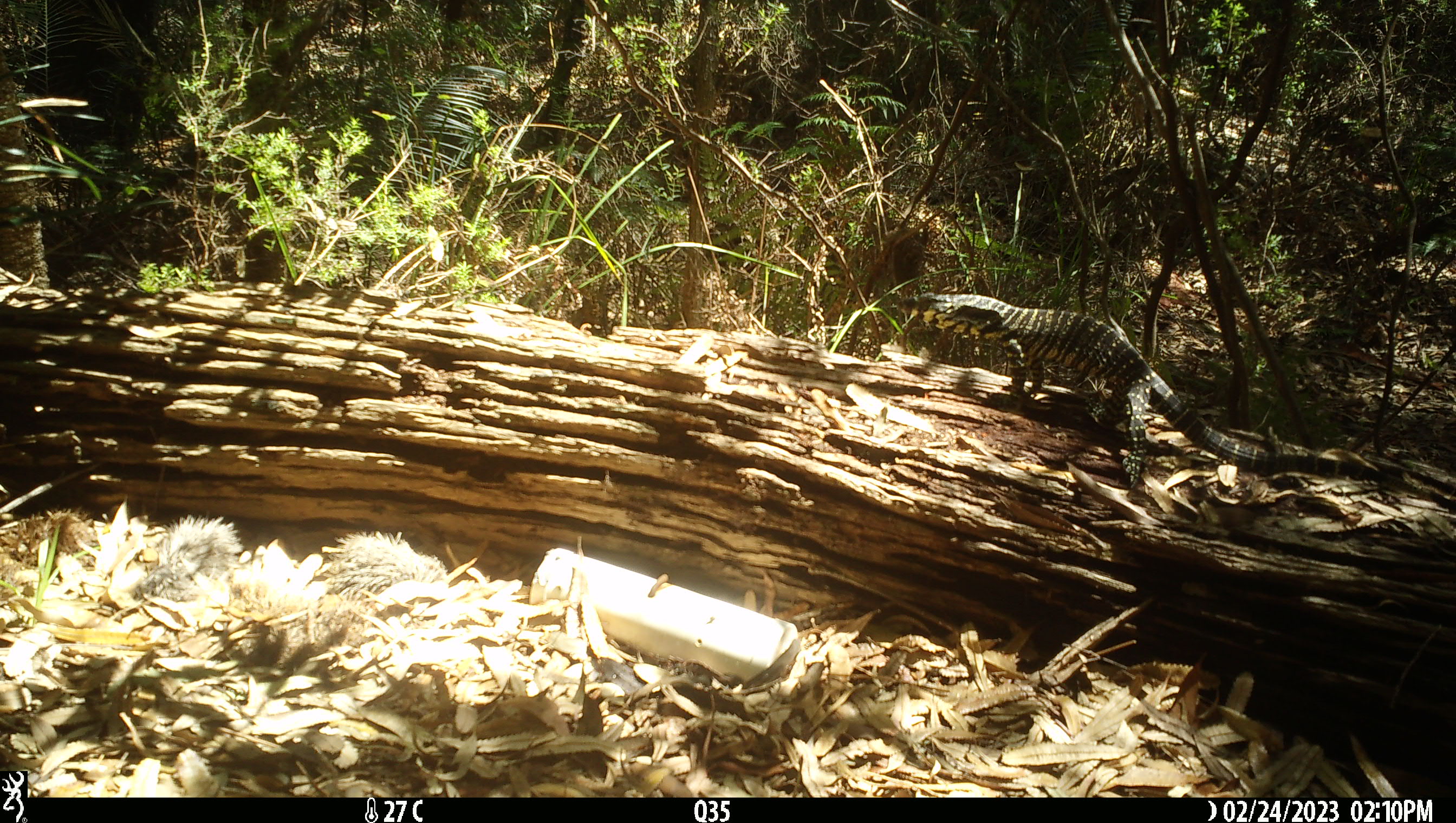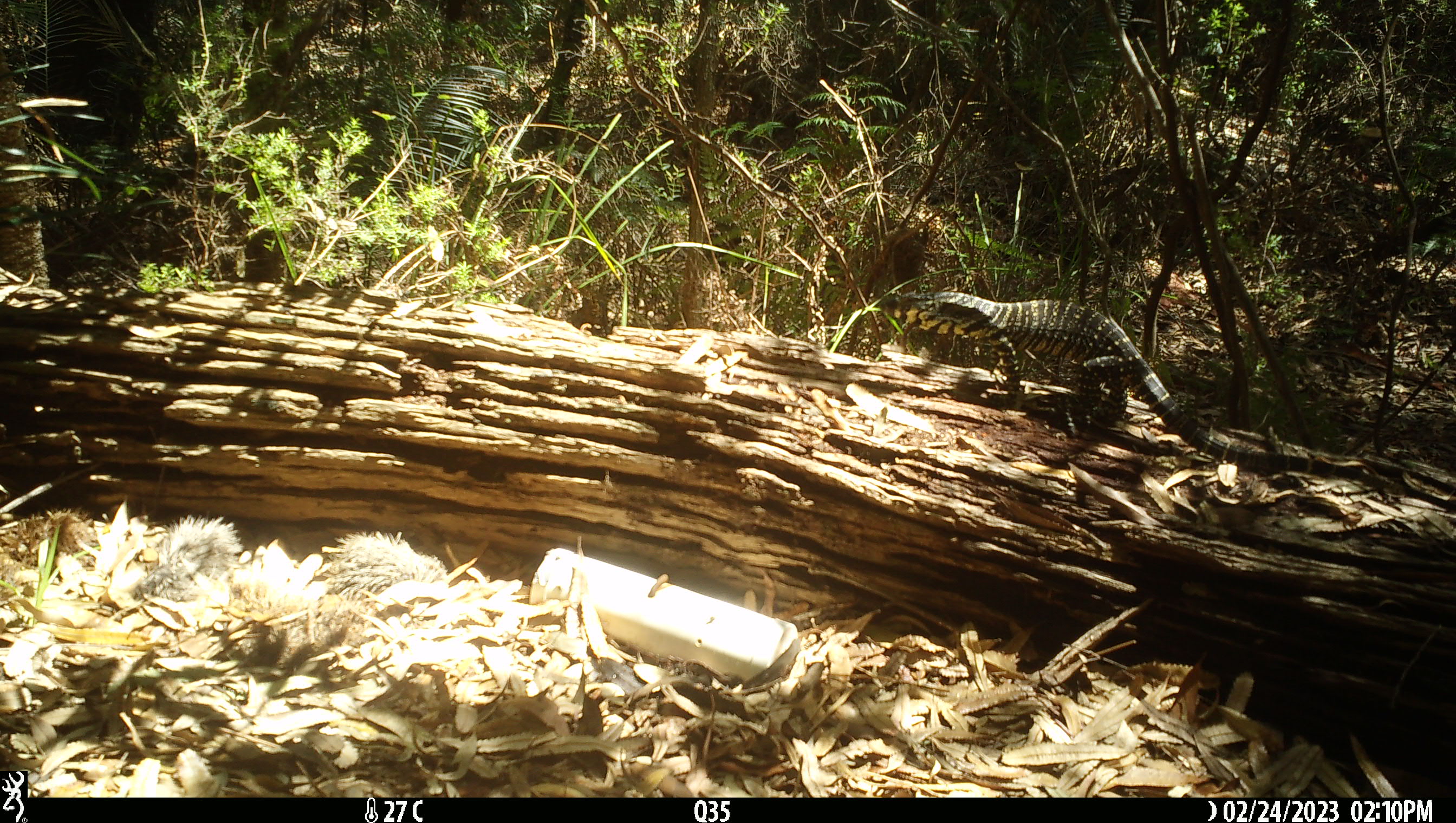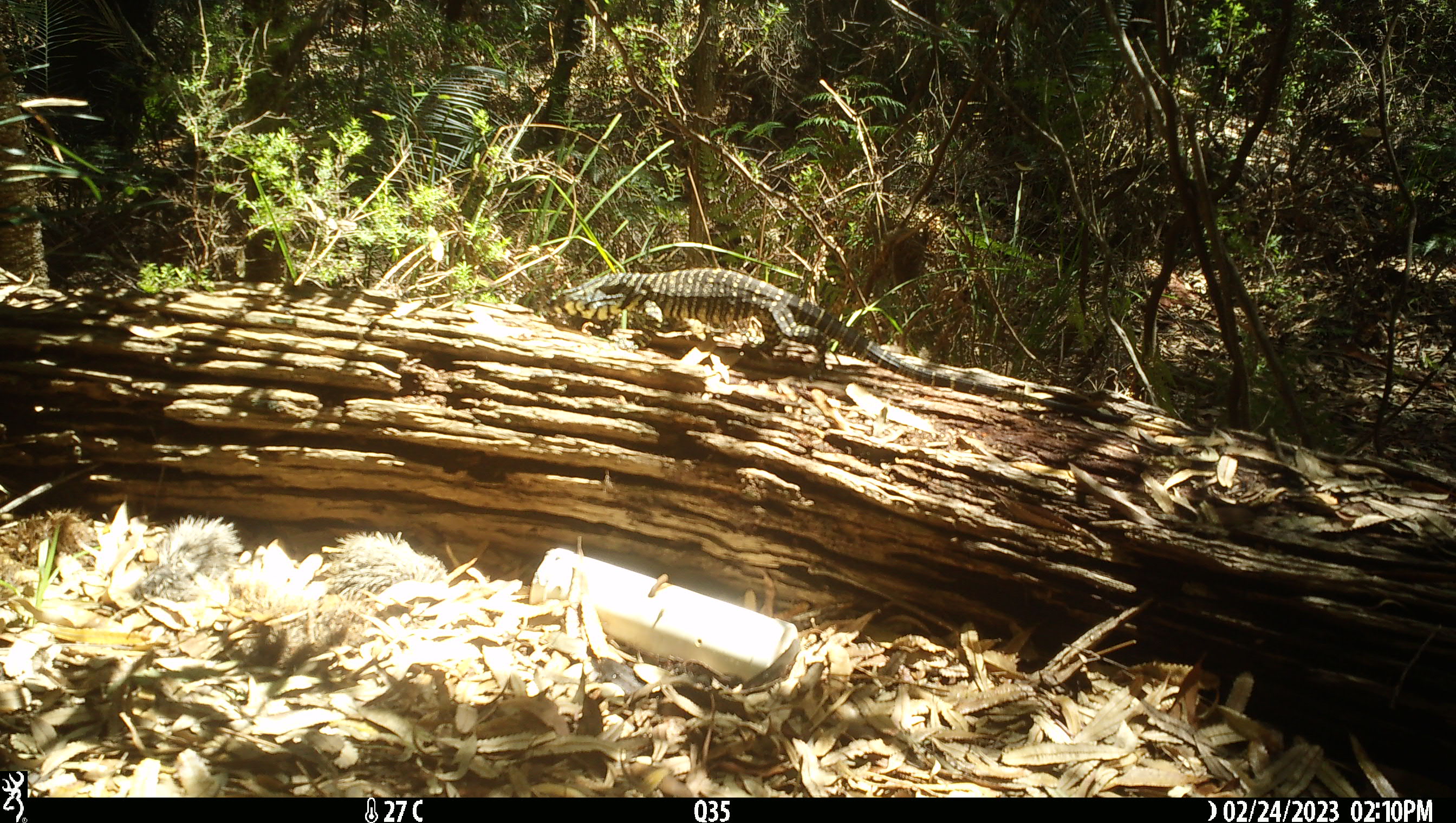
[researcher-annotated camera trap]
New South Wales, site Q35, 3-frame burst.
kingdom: Animalia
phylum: Chordata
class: Reptilia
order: Squamata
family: Varanidae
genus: Varanus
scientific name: Varanus varius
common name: lace monitor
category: goanna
Goanna (lace monitor) (Varanus varius).